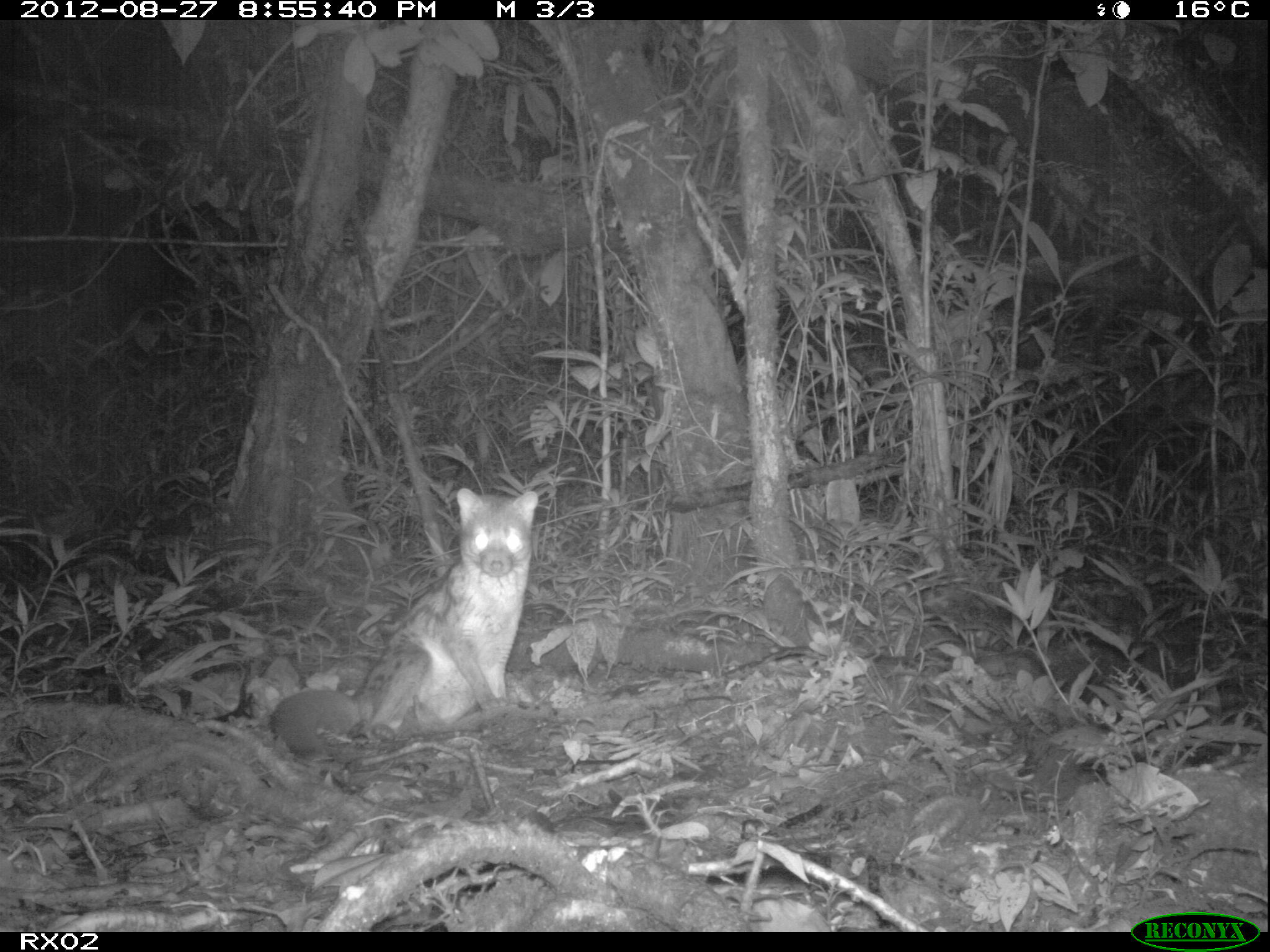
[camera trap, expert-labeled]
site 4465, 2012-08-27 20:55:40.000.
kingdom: Animalia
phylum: Chordata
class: Mammalia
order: Carnivora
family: Eupleridae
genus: Fossa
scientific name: Fossa fossana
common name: fanaloka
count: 1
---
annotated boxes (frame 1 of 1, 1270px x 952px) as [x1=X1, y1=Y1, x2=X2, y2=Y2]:
fossa fossana: [x1=270, y1=487, x2=538, y2=758]